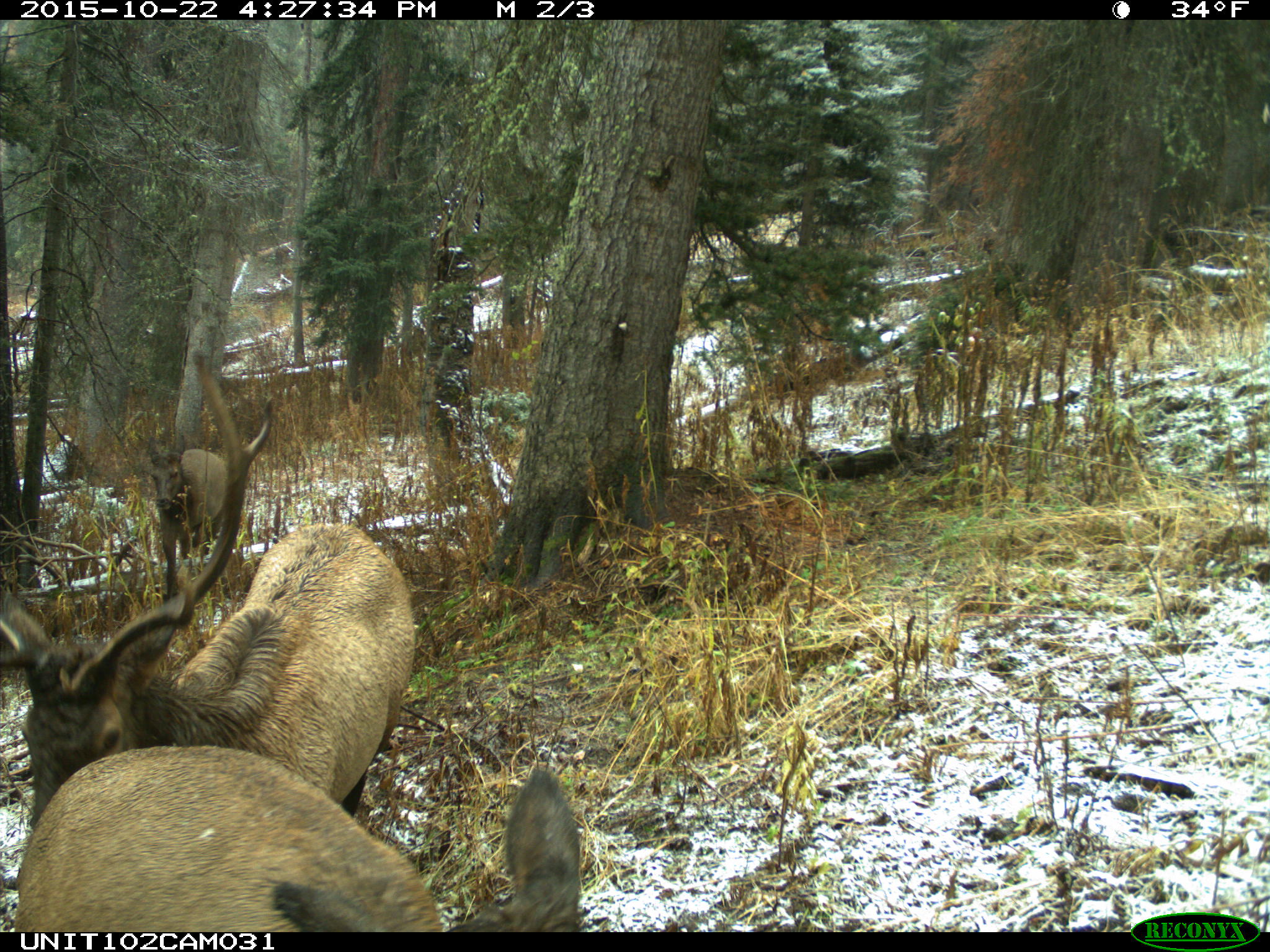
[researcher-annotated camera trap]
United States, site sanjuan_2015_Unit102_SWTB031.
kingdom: Animalia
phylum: Chordata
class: Mammalia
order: Artiodactyla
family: Cervidae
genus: Cervus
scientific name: Cervus elaphus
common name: red deer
Cervus elaphus (red deer).